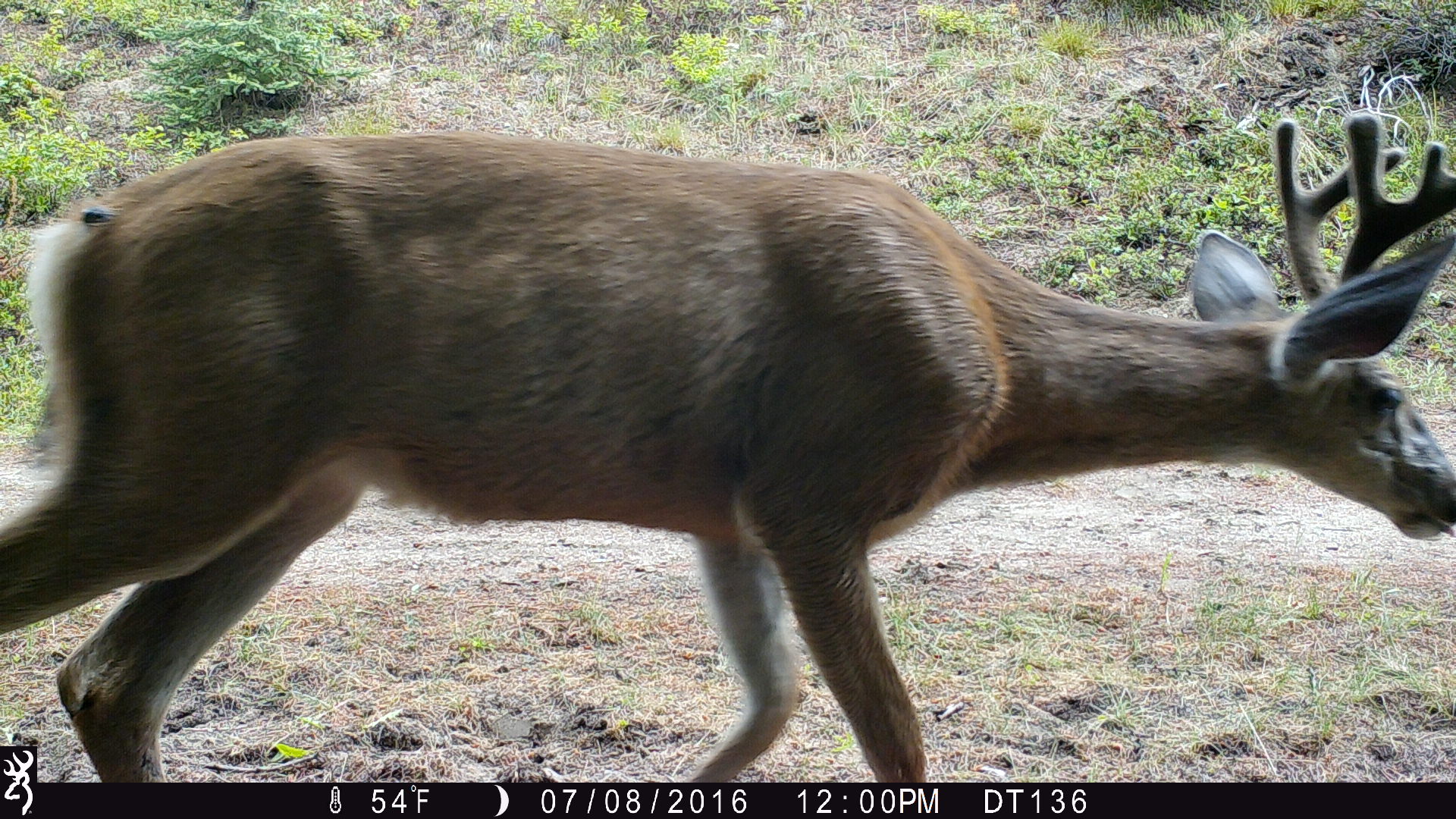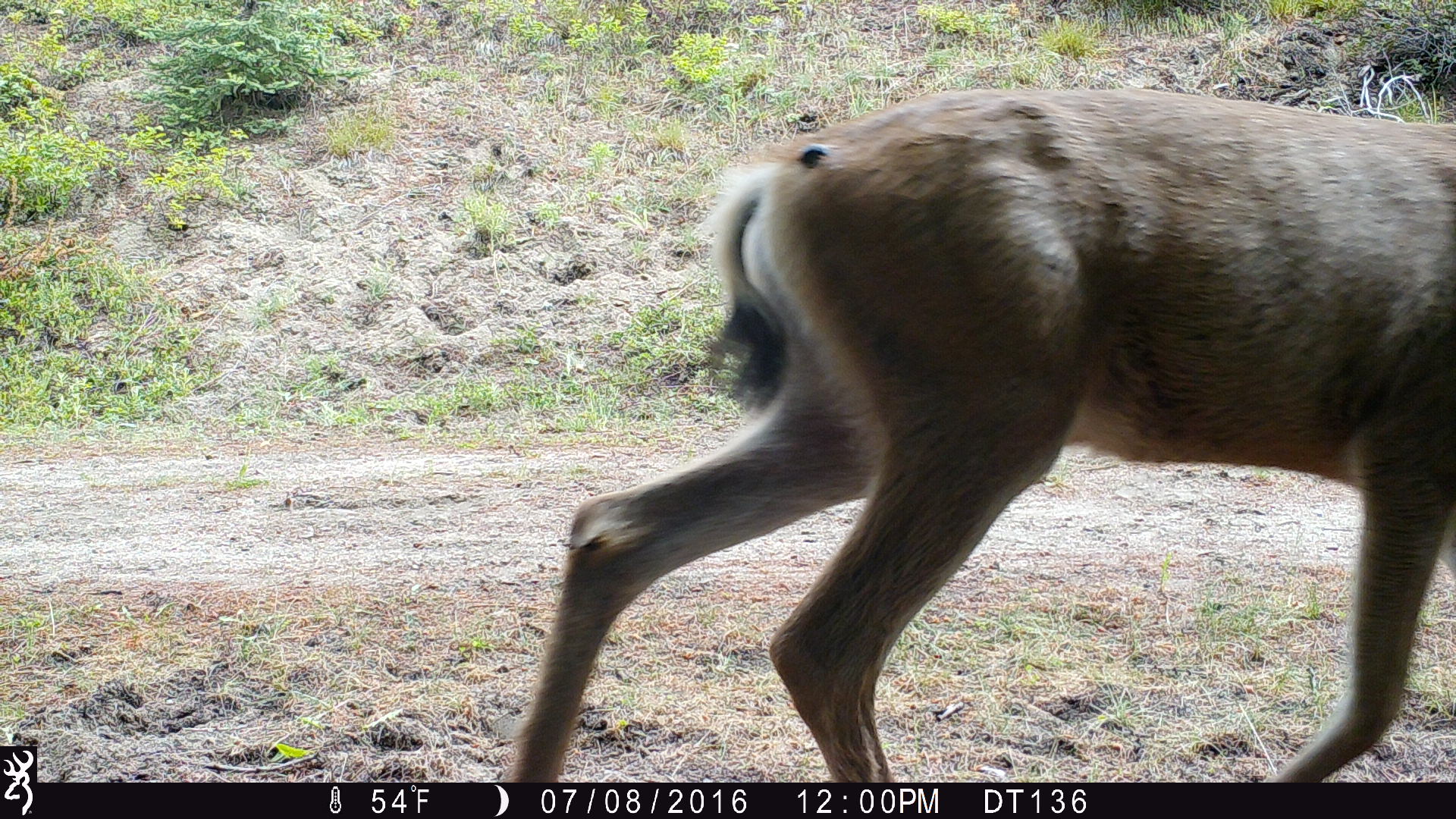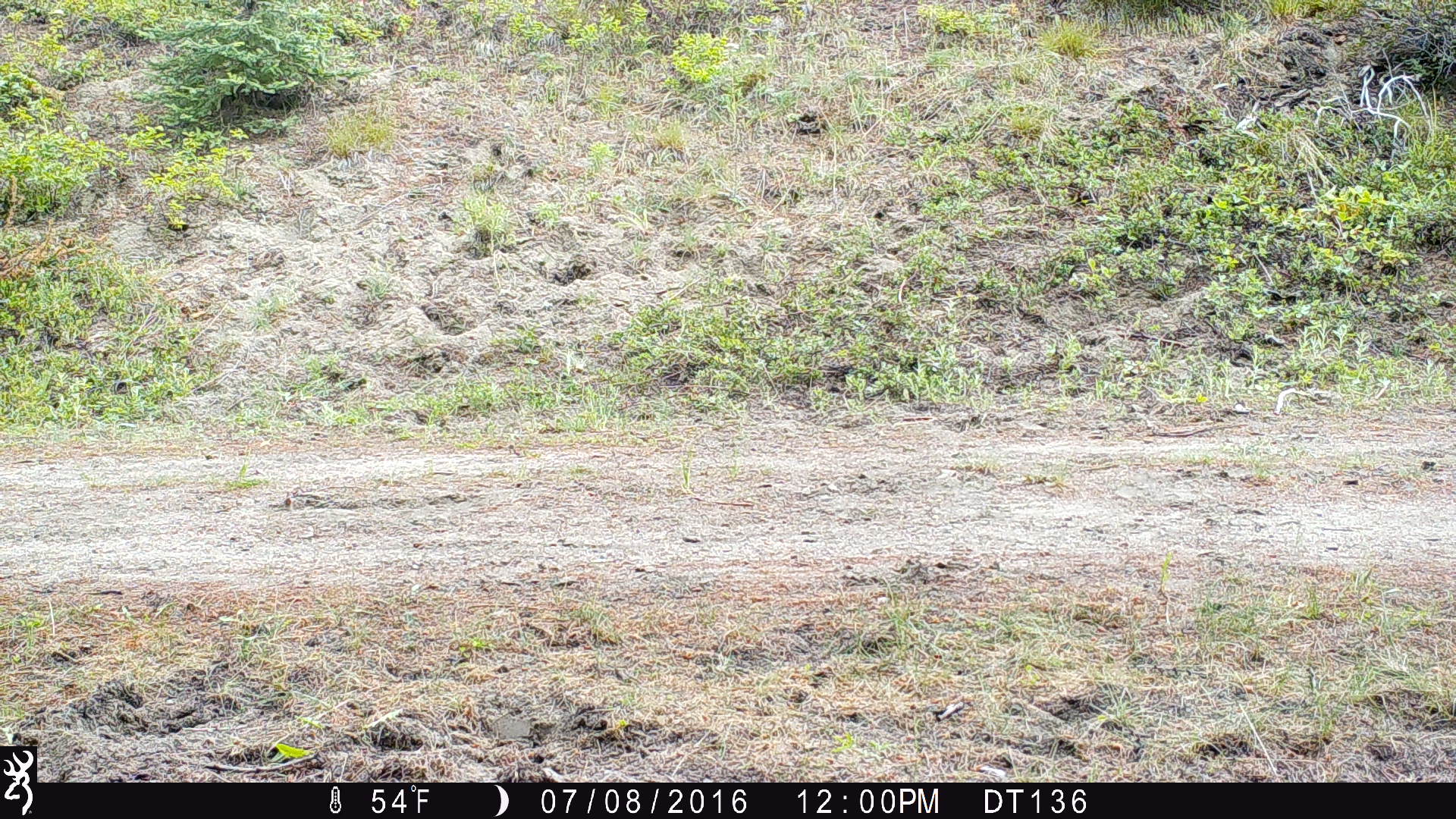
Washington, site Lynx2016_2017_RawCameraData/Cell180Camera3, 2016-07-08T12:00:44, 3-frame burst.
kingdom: Animalia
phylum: Chordata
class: Mammalia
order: Artiodactyla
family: Cervidae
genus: Odocoileus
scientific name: Odocoileus hemionus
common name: mule deer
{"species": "Odocoileus hemionus (mule deer)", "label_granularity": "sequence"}